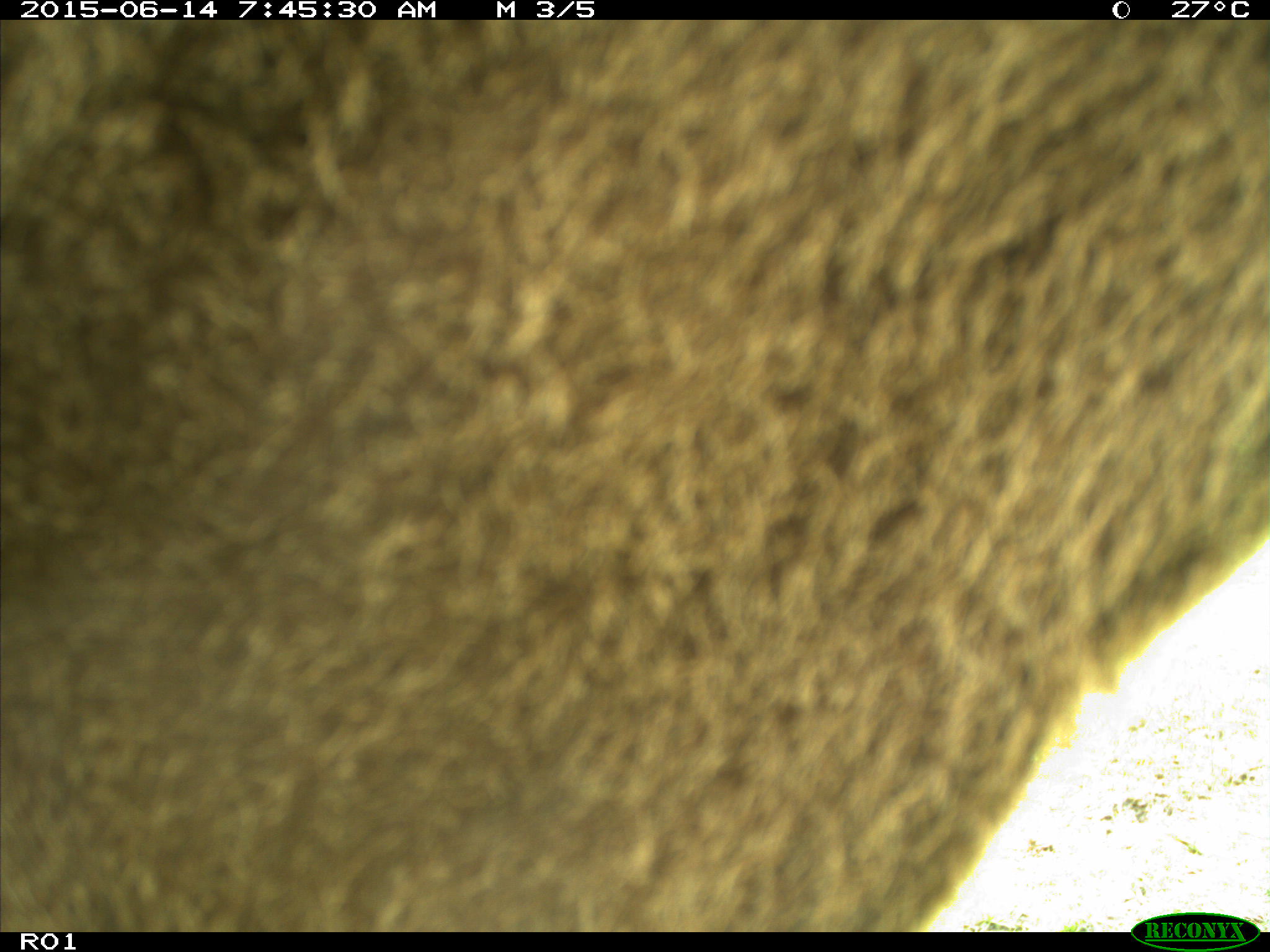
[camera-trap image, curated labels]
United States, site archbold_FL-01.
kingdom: Animalia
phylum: Chordata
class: Mammalia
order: Artiodactyla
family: Bovidae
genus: Bos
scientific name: Bos taurus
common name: domestic cow